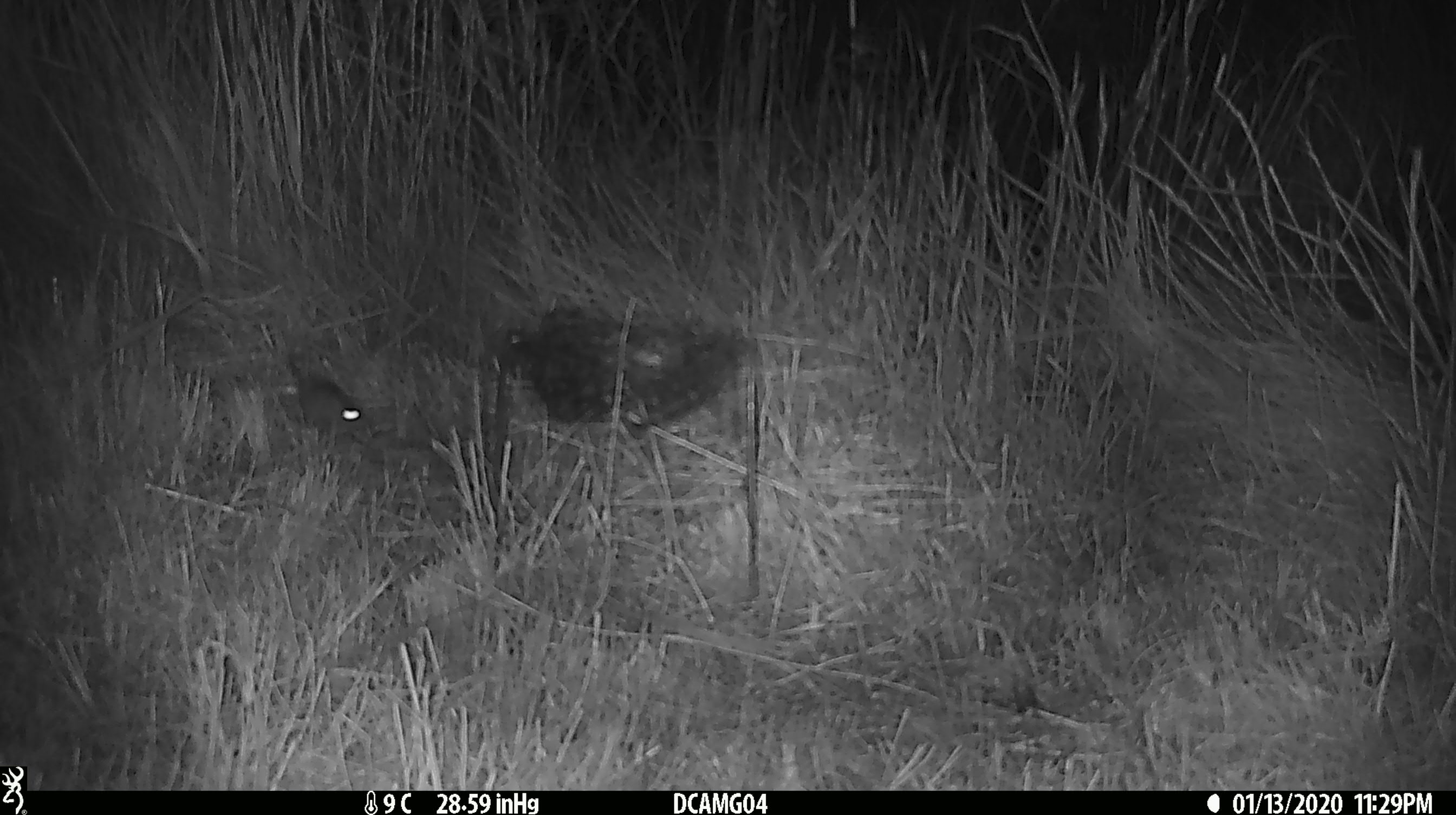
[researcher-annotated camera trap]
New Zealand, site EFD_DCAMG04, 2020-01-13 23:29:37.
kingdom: Animalia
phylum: Chordata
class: Mammalia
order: Rodentia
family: Muridae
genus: Mus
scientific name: Mus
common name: mouse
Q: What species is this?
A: Mouse (Mus).